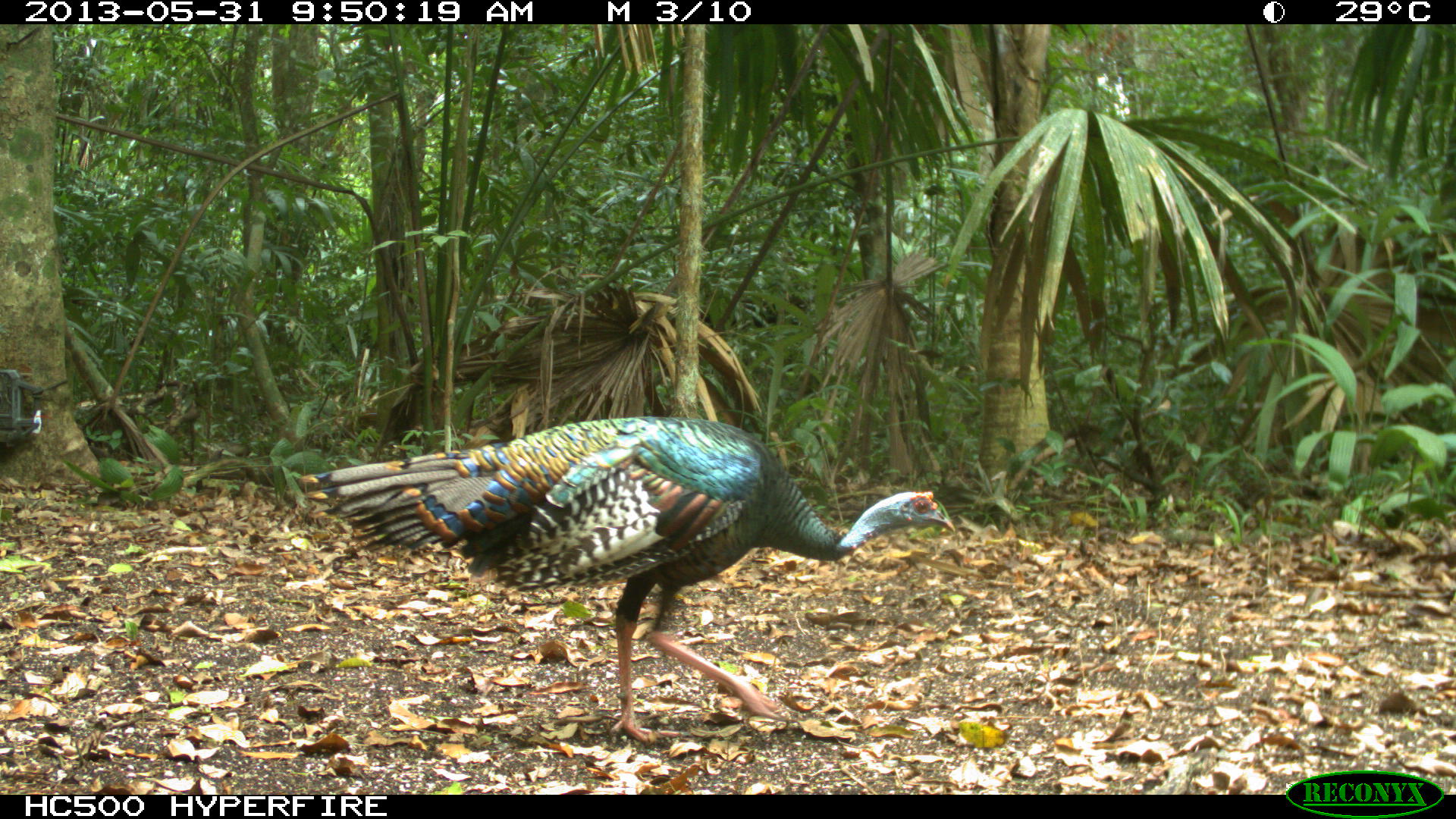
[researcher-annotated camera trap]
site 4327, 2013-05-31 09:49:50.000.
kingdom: Animalia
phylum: Chordata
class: Aves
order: Galliformes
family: Phasianidae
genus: Meleagris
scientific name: Meleagris ocellata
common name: ocellated turkey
Meleagris ocellata (ocellated turkey), count 1, sex male.